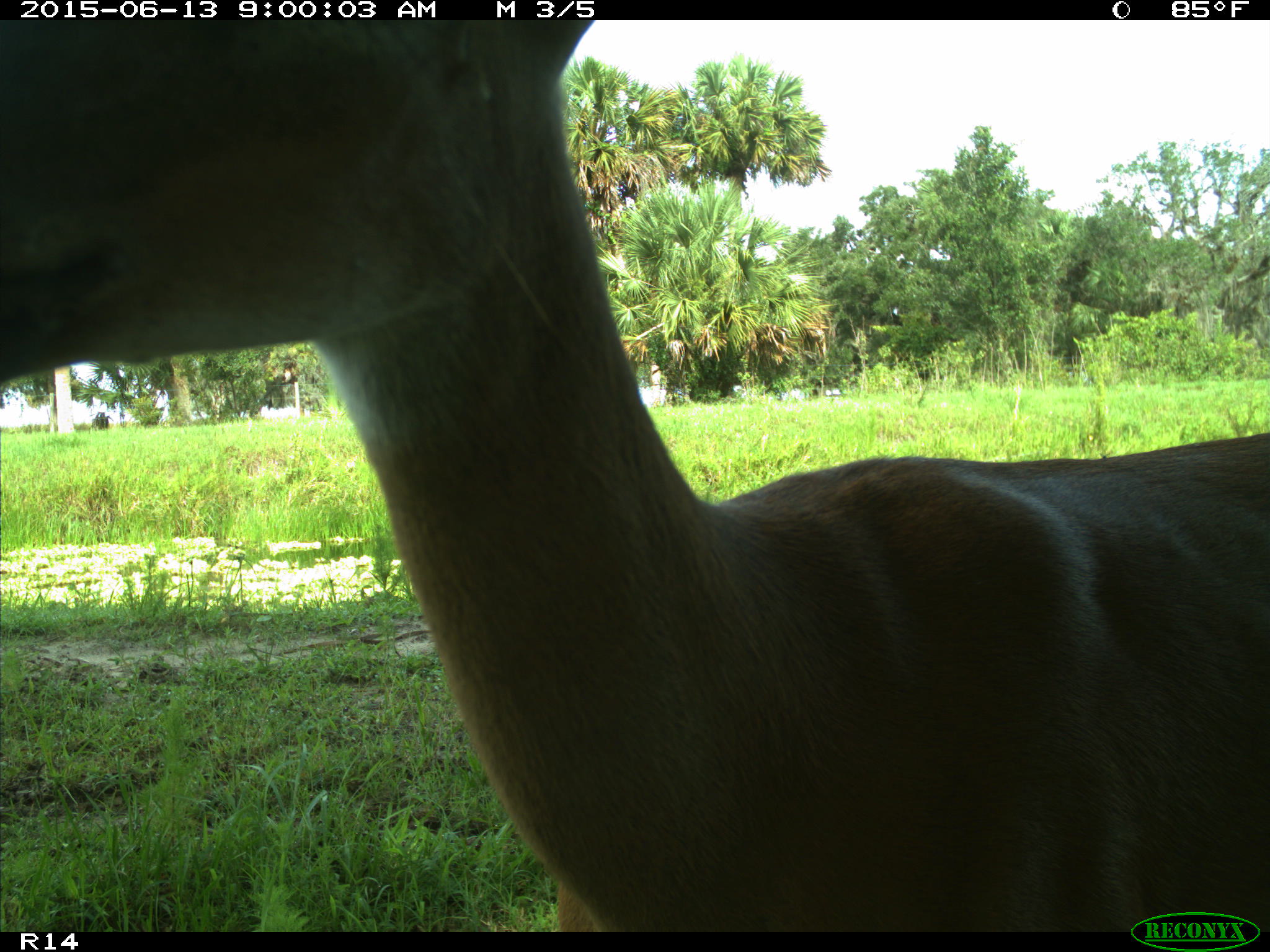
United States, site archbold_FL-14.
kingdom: Animalia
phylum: Chordata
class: Mammalia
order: Artiodactyla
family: Cervidae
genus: Odocoileus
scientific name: Odocoileus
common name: deer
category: unidentified deer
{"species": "unidentified deer (deer) (Odocoileus)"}